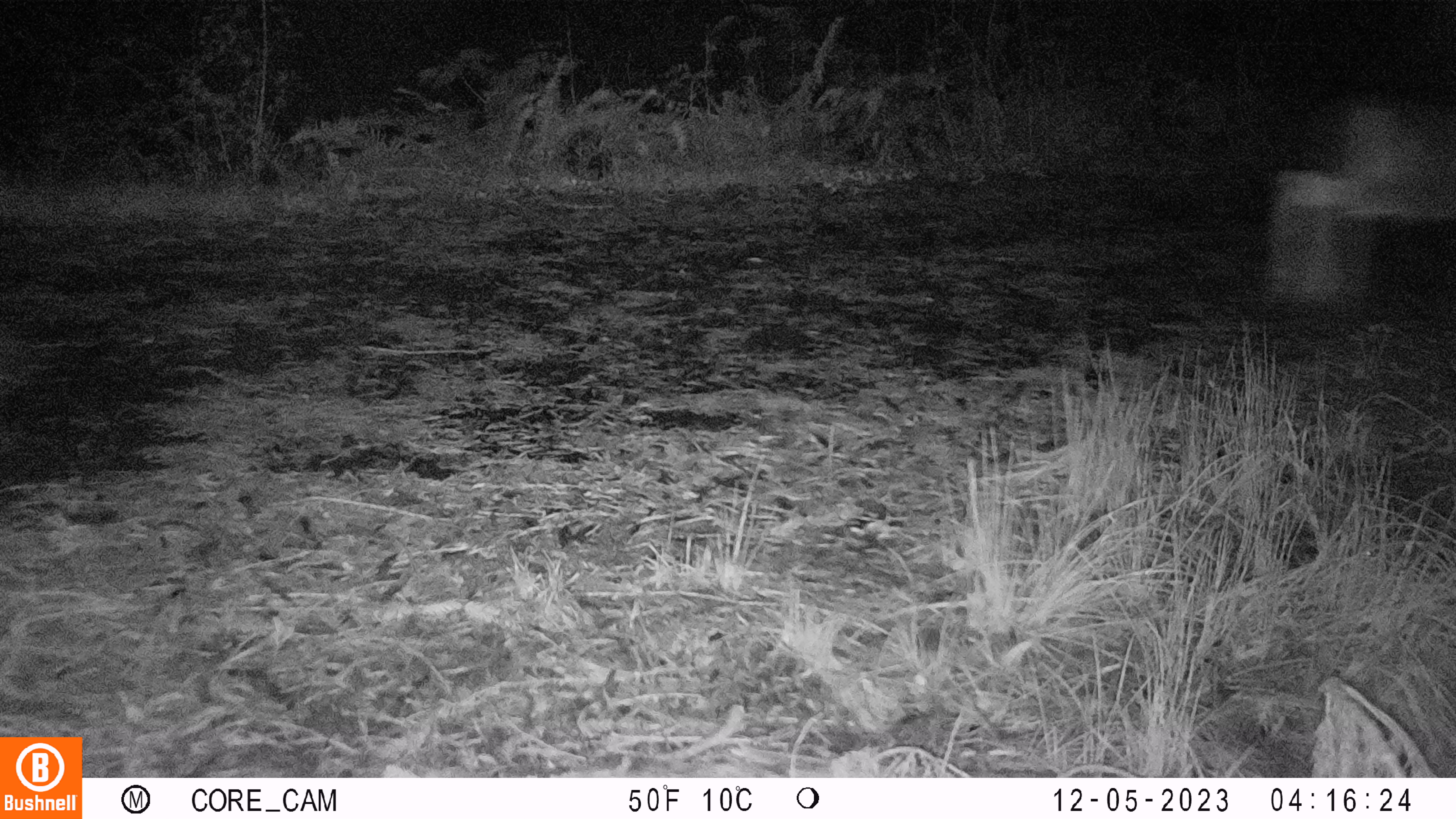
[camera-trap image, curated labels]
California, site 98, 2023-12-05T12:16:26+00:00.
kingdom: Animalia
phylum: Chordata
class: Mammalia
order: Artiodactyla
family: Cervidae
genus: Odocoileus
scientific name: Odocoileus hemionus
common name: mule deer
Mule deer (Odocoileus hemionus).